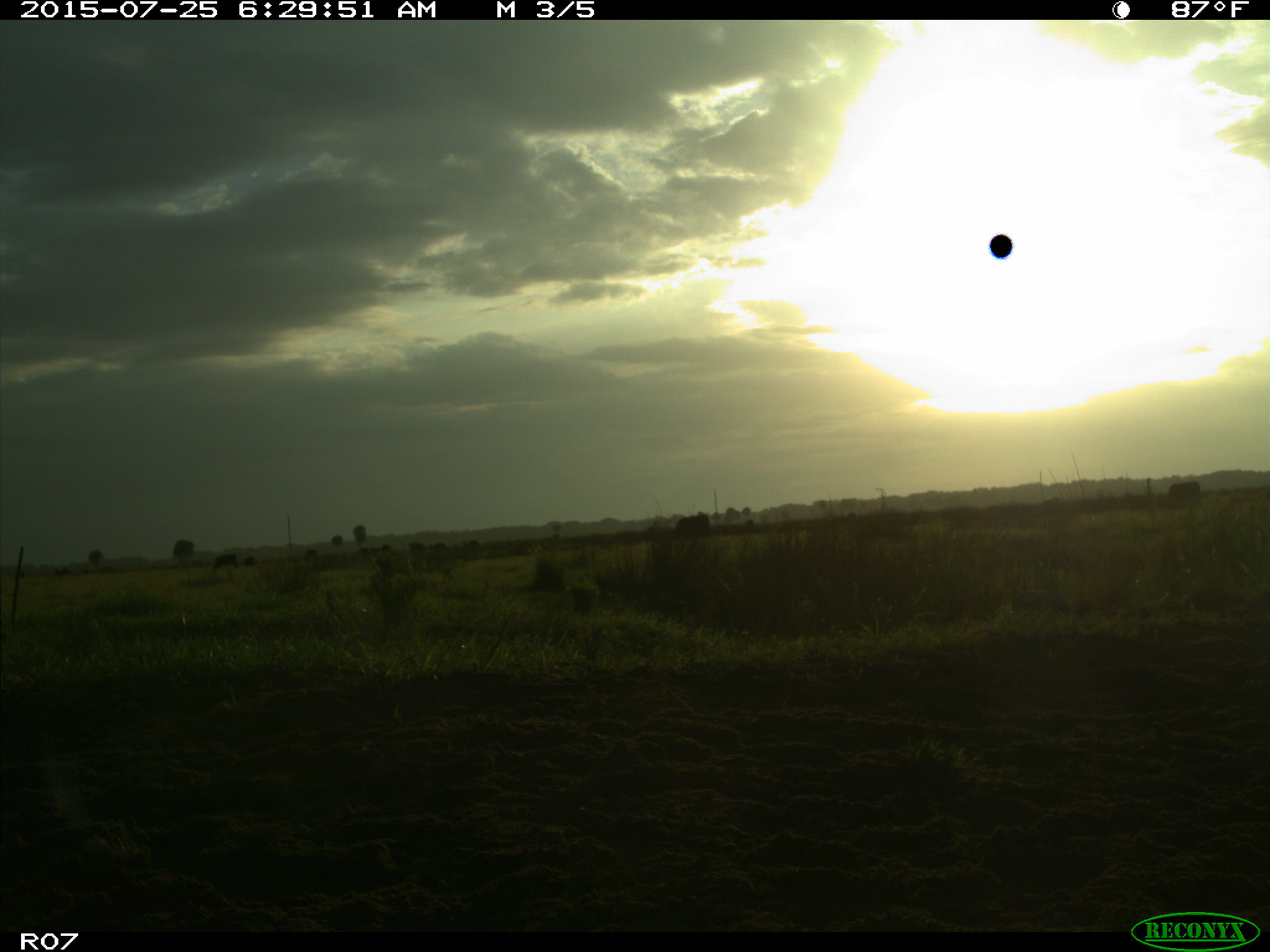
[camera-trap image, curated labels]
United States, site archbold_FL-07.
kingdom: Animalia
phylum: Chordata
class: Mammalia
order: Artiodactyla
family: Bovidae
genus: Bos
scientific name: Bos taurus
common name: domestic cow